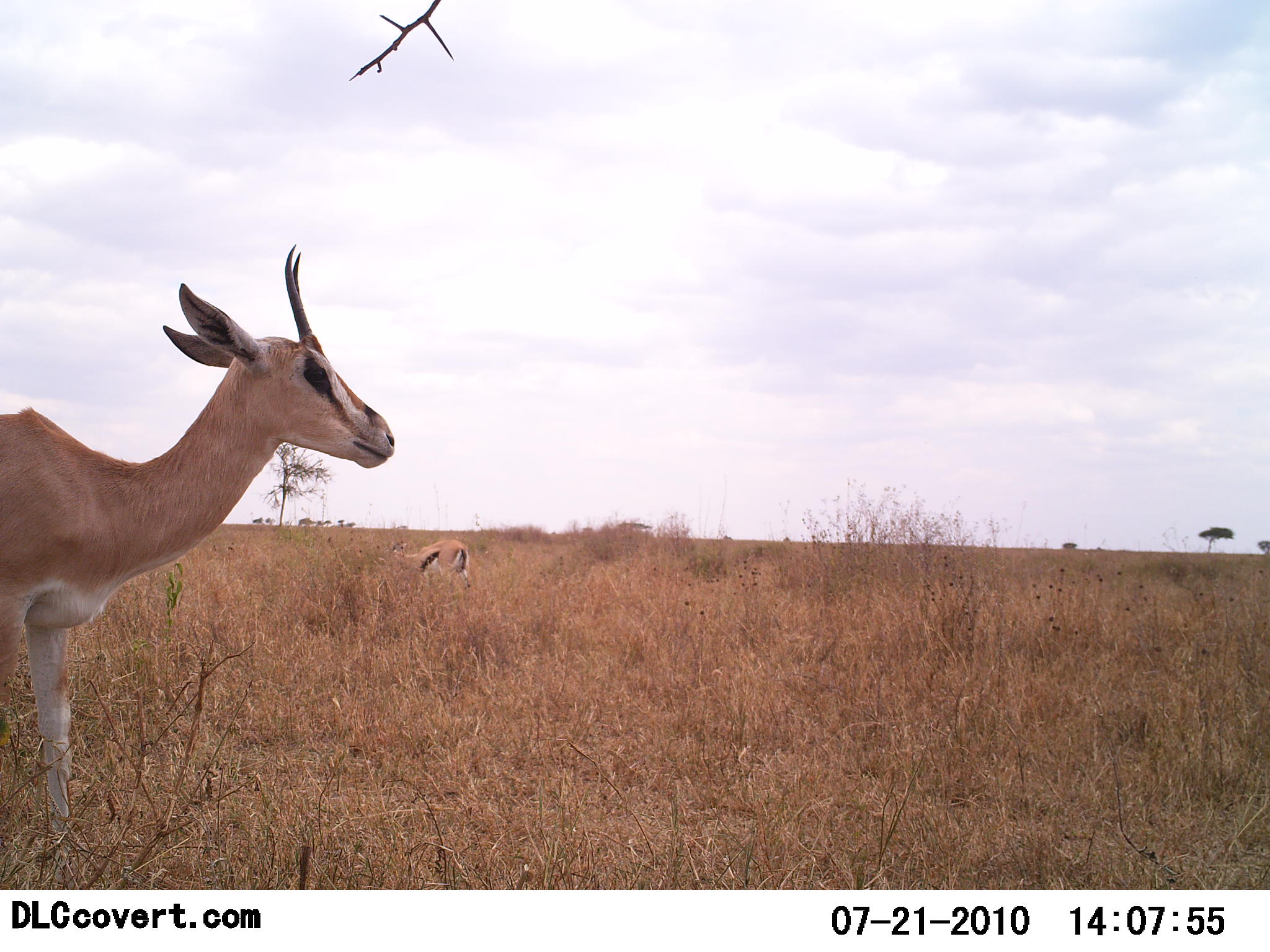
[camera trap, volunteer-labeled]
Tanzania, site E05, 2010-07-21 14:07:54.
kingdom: Animalia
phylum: Chordata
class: Mammalia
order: Artiodactyla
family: Bovidae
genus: Eudorcas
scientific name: Eudorcas thomsonii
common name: thomson's gazelle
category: gazellethomsons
Gazellethomsons (thomson's gazelle) (Eudorcas thomsonii), count 2. Behavior (volunteer vote fractions): standing 91%, resting 0%, moving 9%, interacting 0%. Young present (vote fraction): 0%. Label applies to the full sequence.